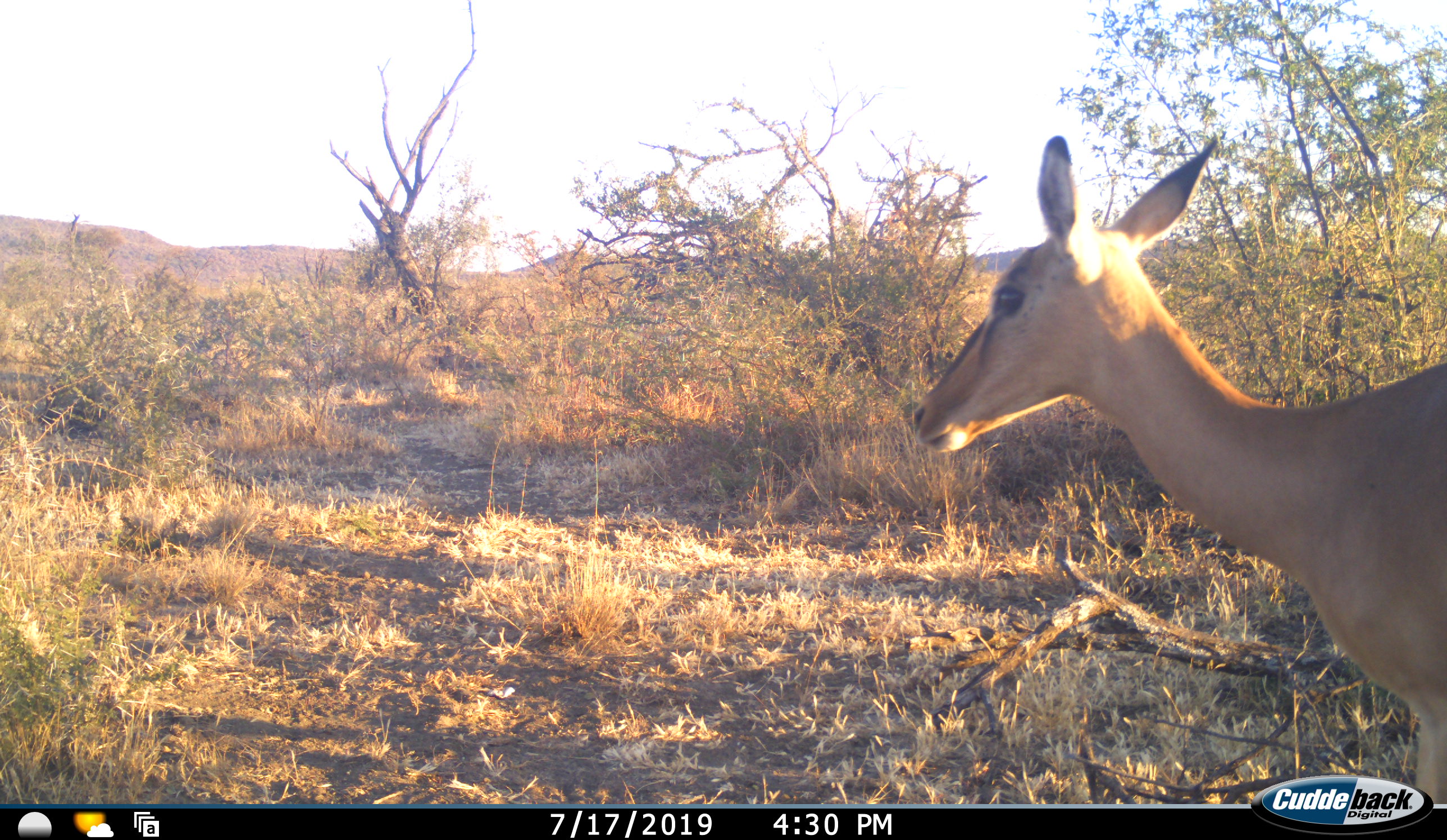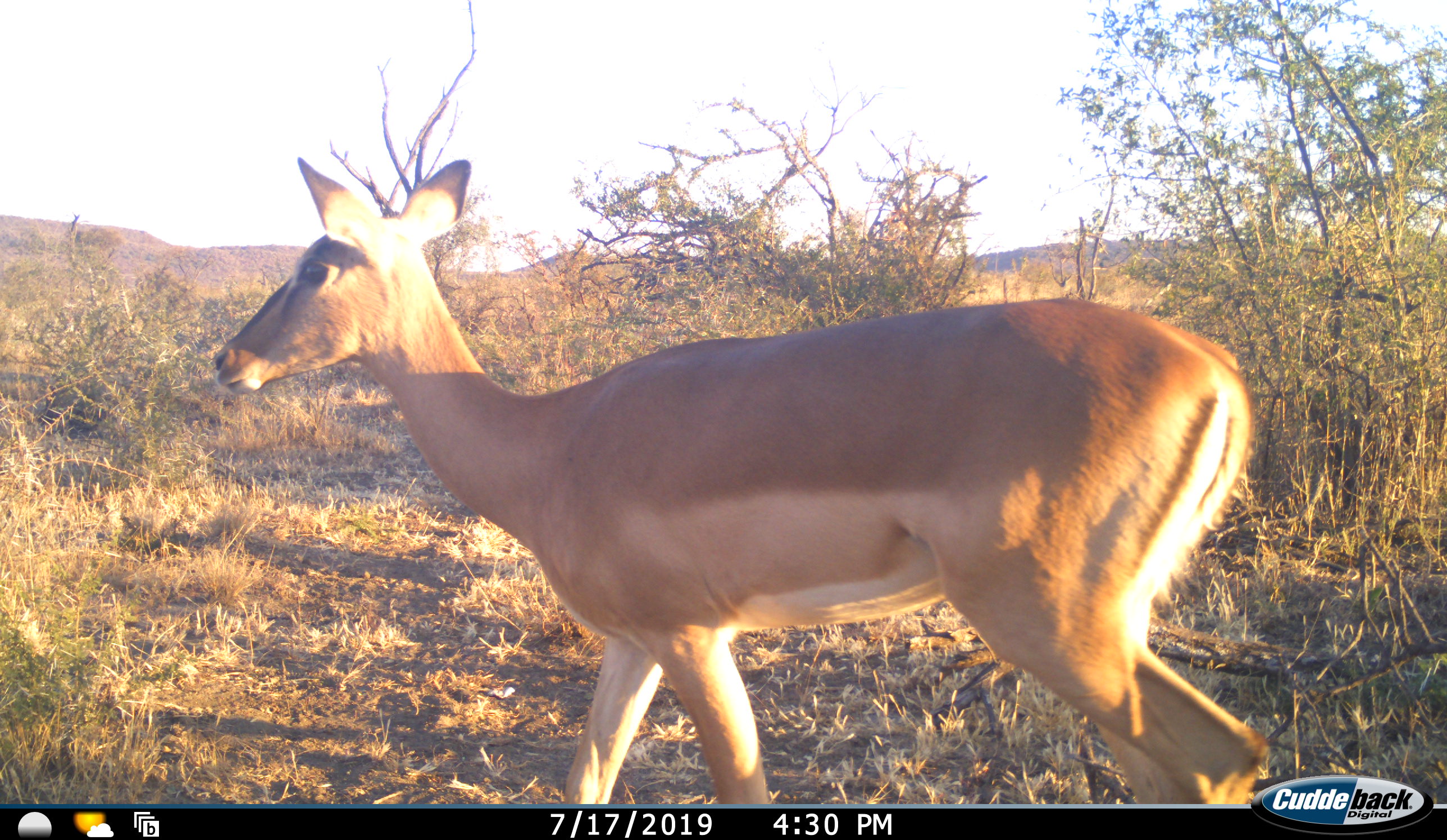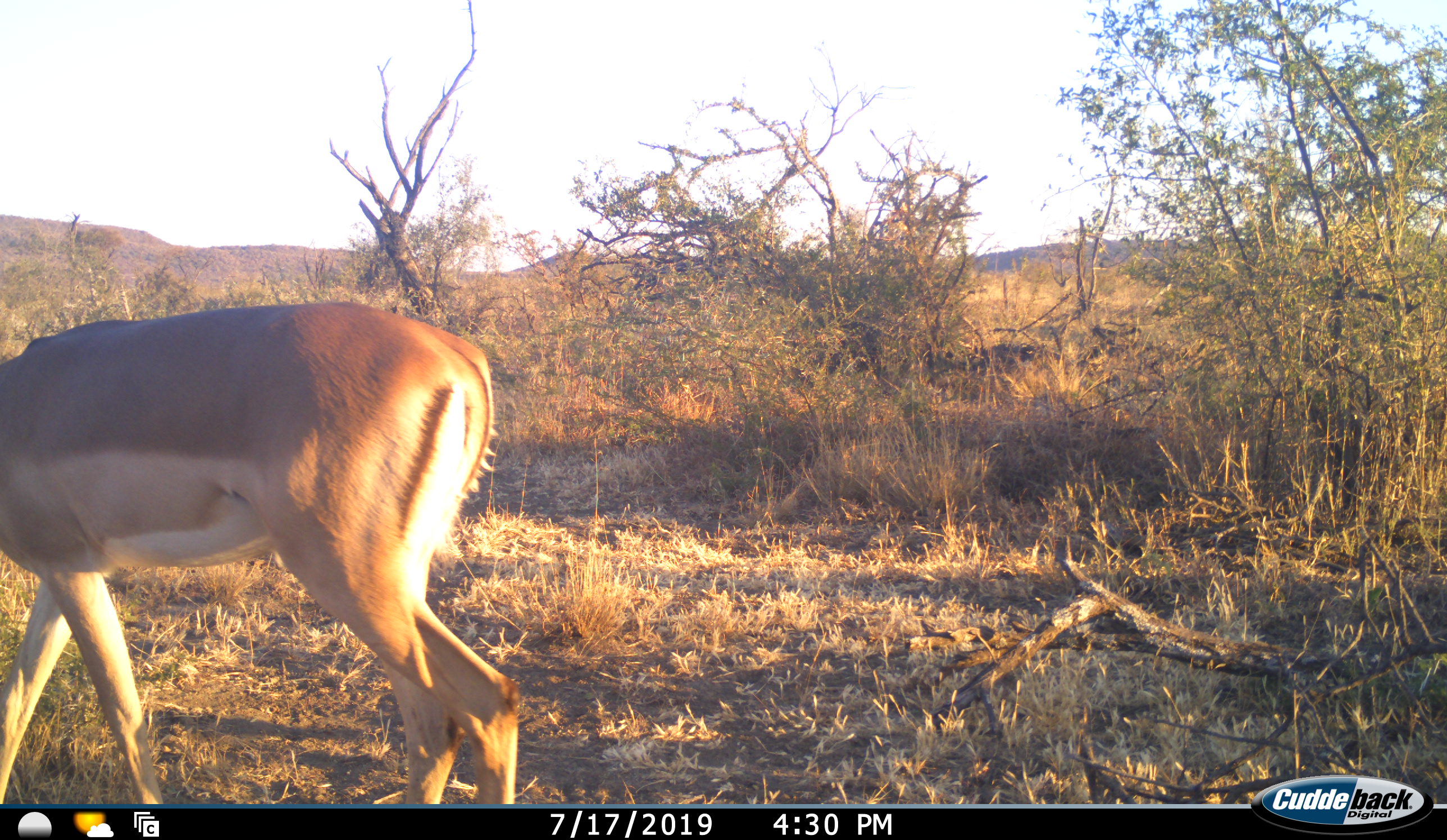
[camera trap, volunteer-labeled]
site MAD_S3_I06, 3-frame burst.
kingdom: Animalia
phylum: Chordata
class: Mammalia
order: Artiodactyla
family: Bovidae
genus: Aepyceros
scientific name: Aepyceros melampus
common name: impala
Impala (Aepyceros melampus), count 1. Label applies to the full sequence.